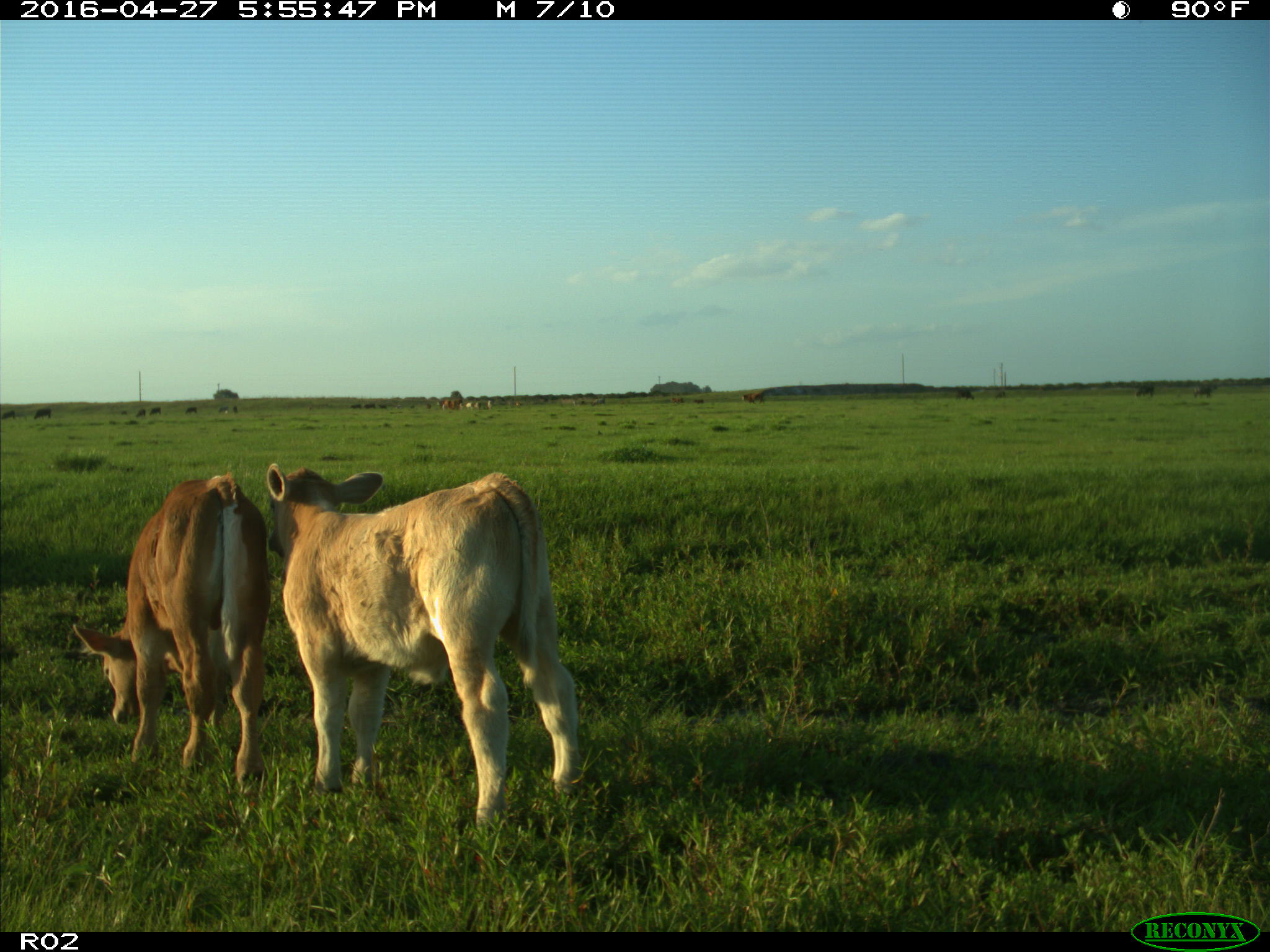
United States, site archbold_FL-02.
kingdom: Animalia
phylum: Chordata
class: Mammalia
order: Artiodactyla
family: Bovidae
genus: Bos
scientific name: Bos taurus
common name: domestic cow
Bos taurus (domestic cow).